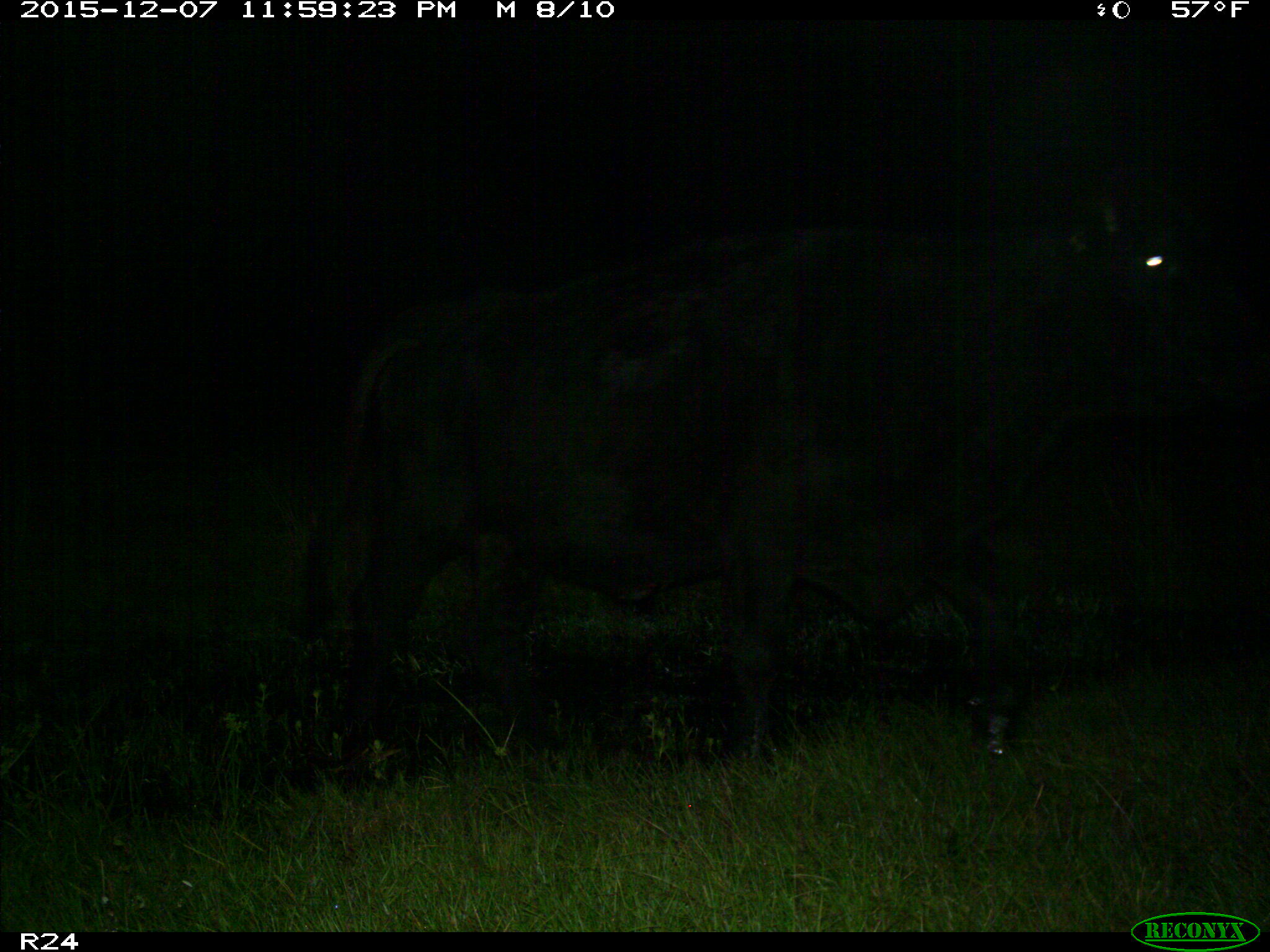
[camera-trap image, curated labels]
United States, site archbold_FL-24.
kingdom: Animalia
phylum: Chordata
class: Mammalia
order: Artiodactyla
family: Bovidae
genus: Bos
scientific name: Bos taurus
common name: domestic cow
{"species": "Bos taurus (domestic cow)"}